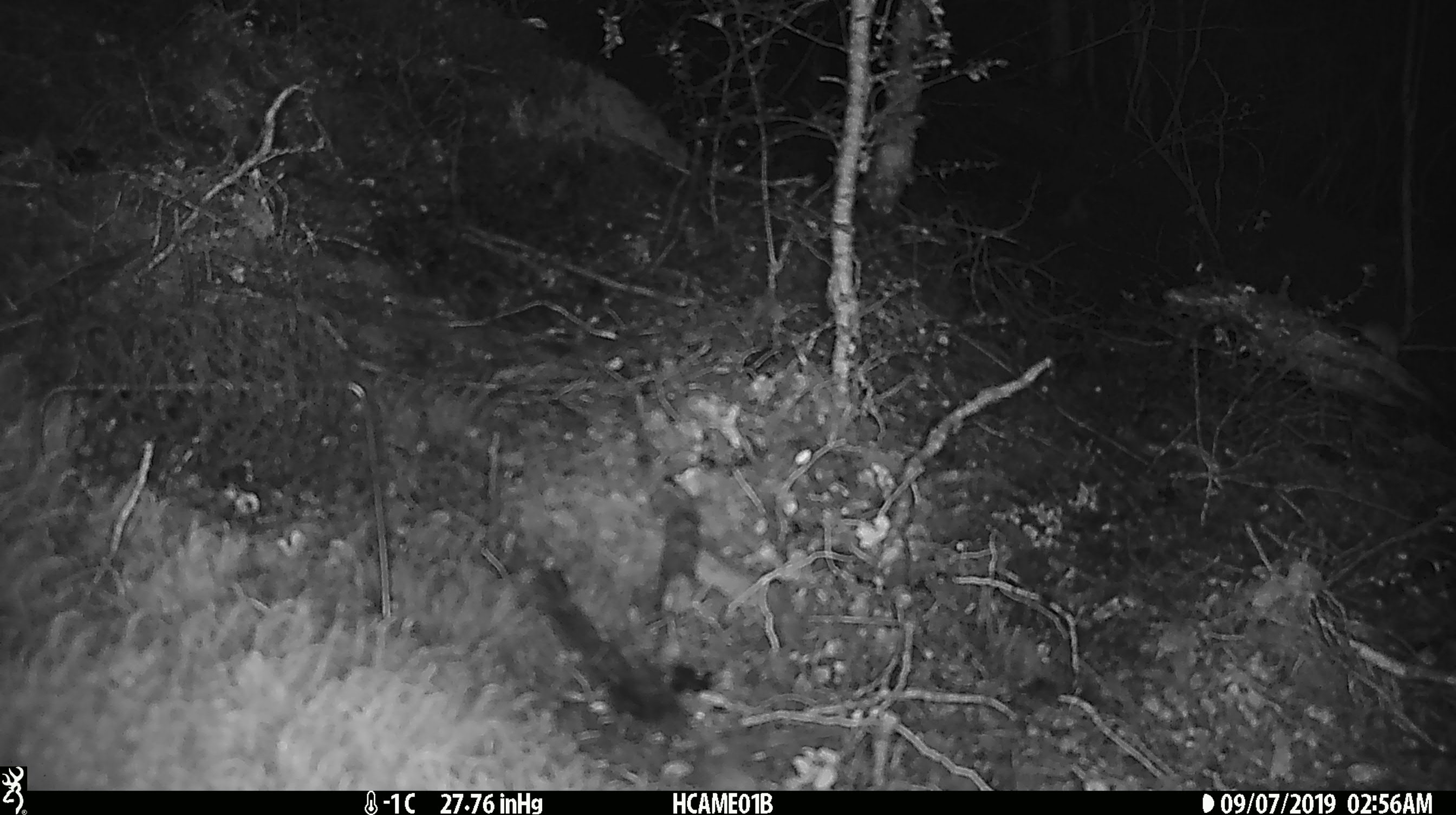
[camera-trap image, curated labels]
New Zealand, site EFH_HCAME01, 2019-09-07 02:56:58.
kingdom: Animalia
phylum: Chordata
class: Mammalia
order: Rodentia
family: Muridae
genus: Mus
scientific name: Mus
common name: mouse